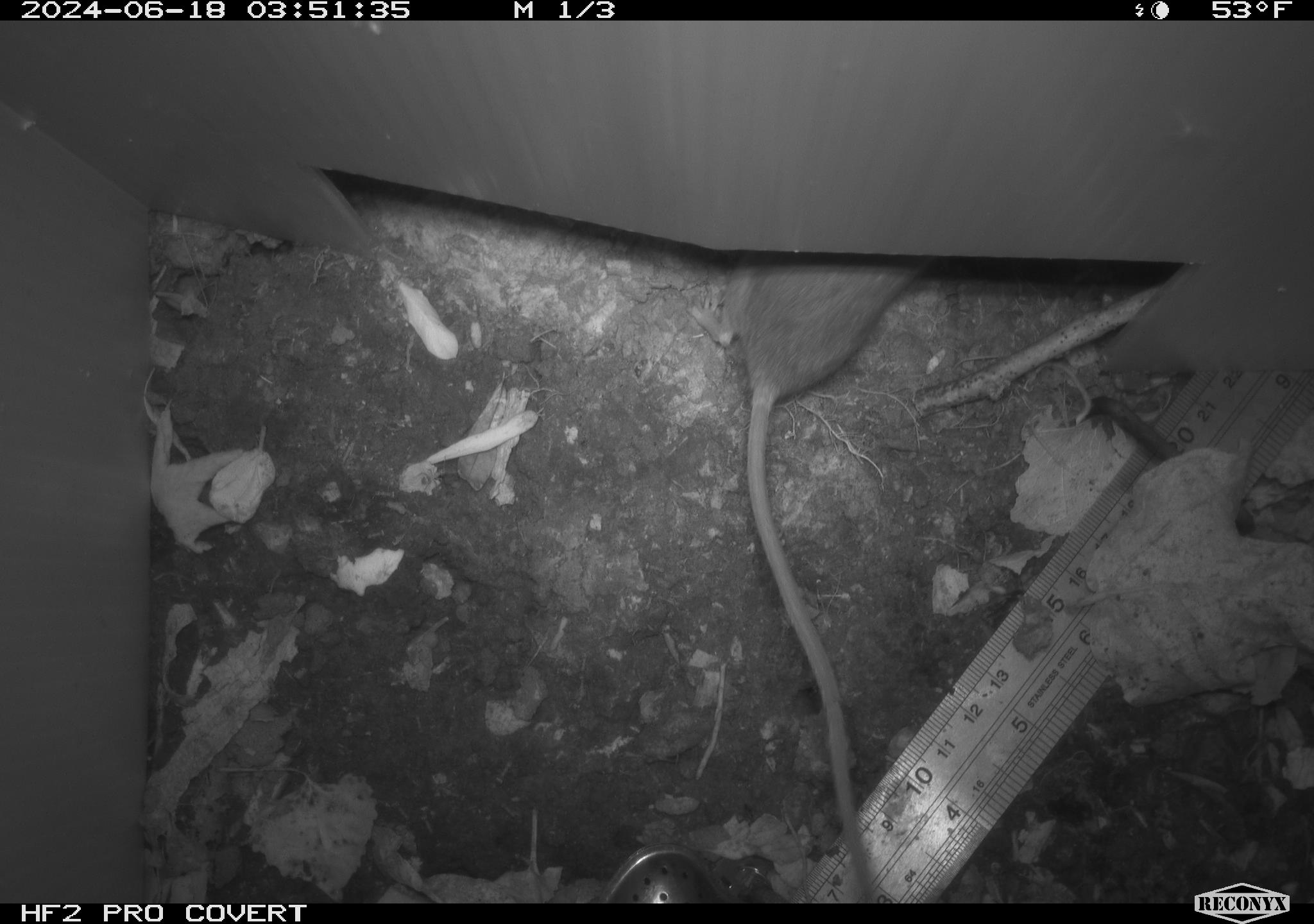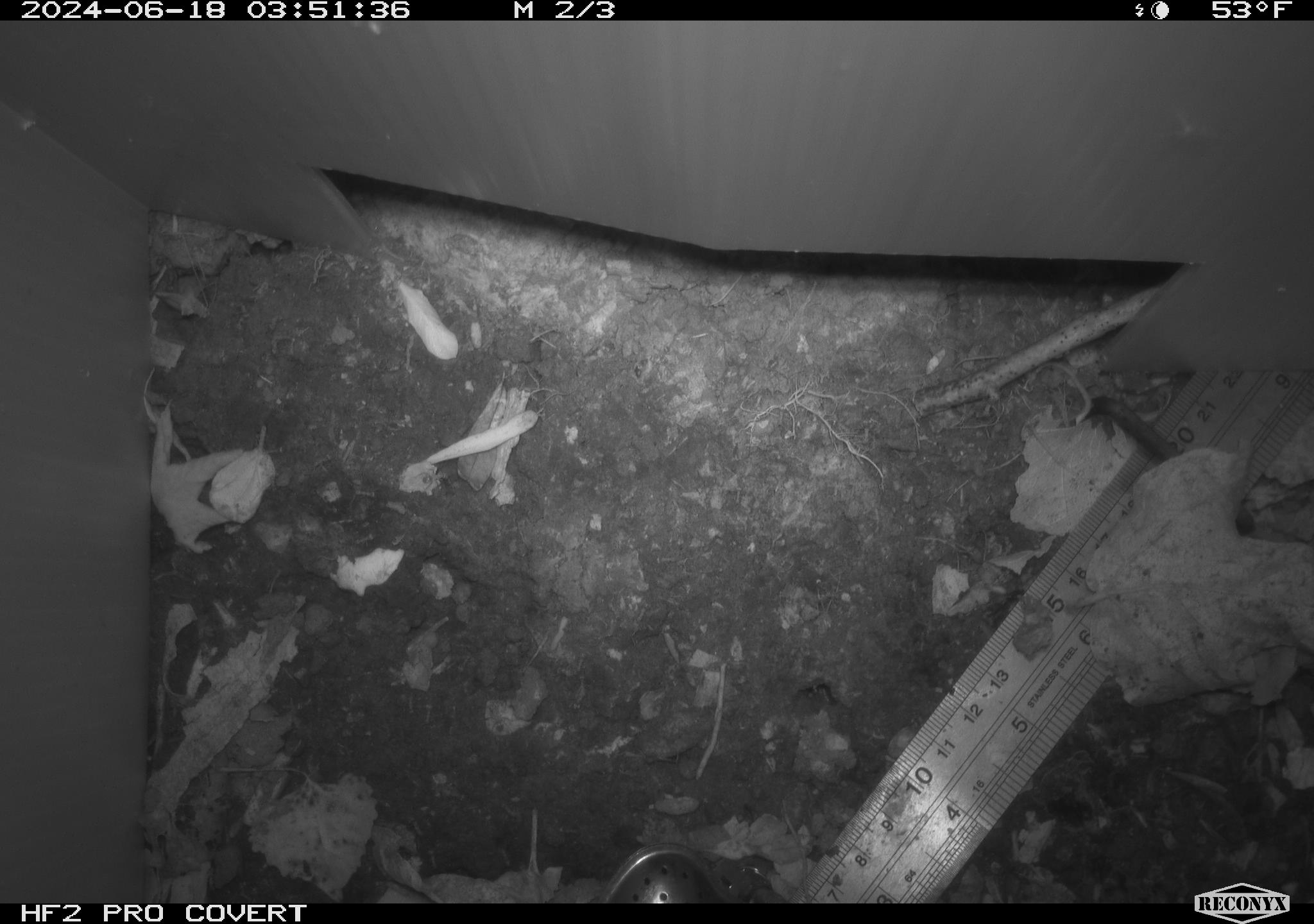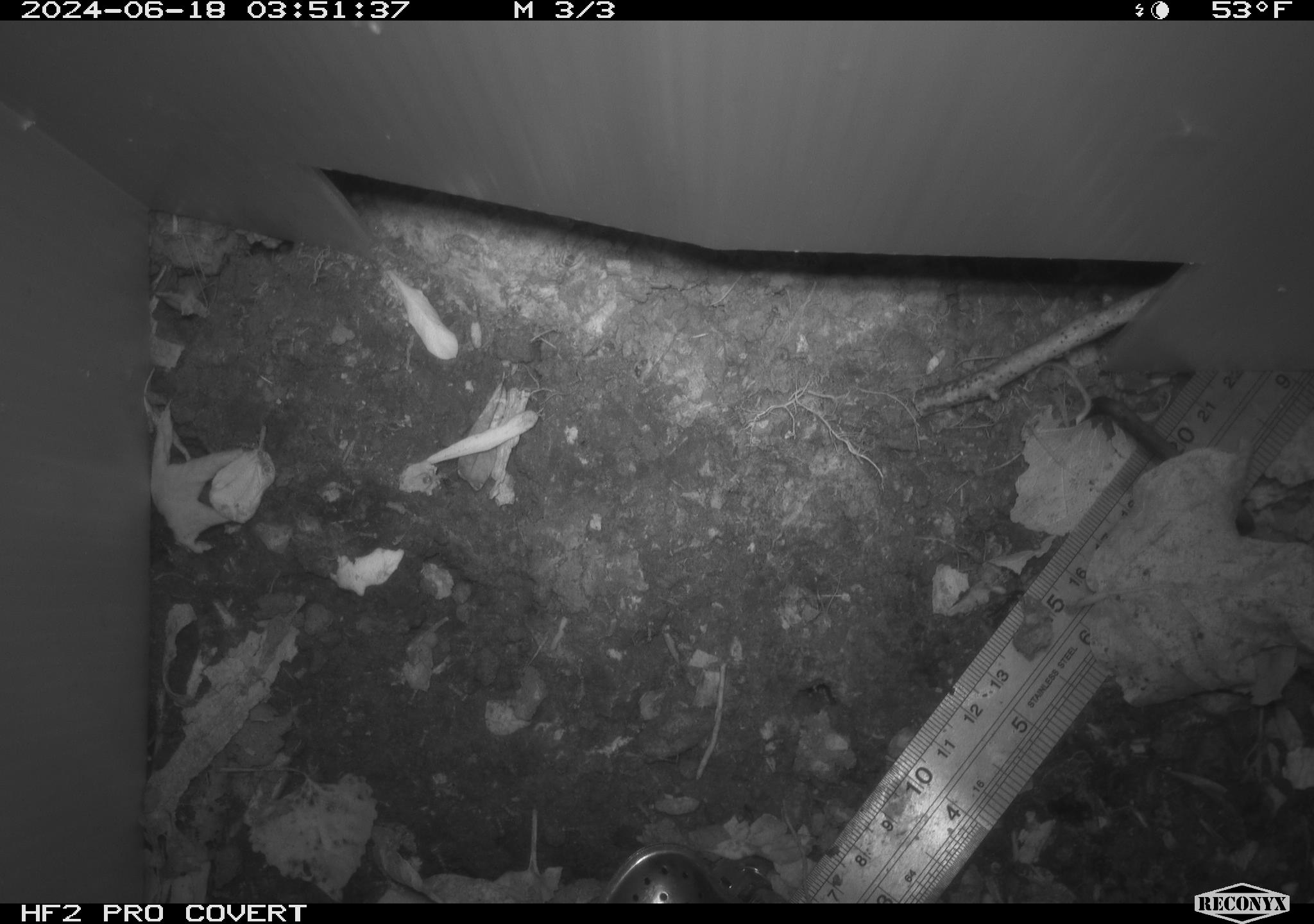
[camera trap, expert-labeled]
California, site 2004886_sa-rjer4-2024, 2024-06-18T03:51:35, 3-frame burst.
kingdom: Animalia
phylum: Chordata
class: Mammalia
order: Rodentia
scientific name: Rodentia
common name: mouse species